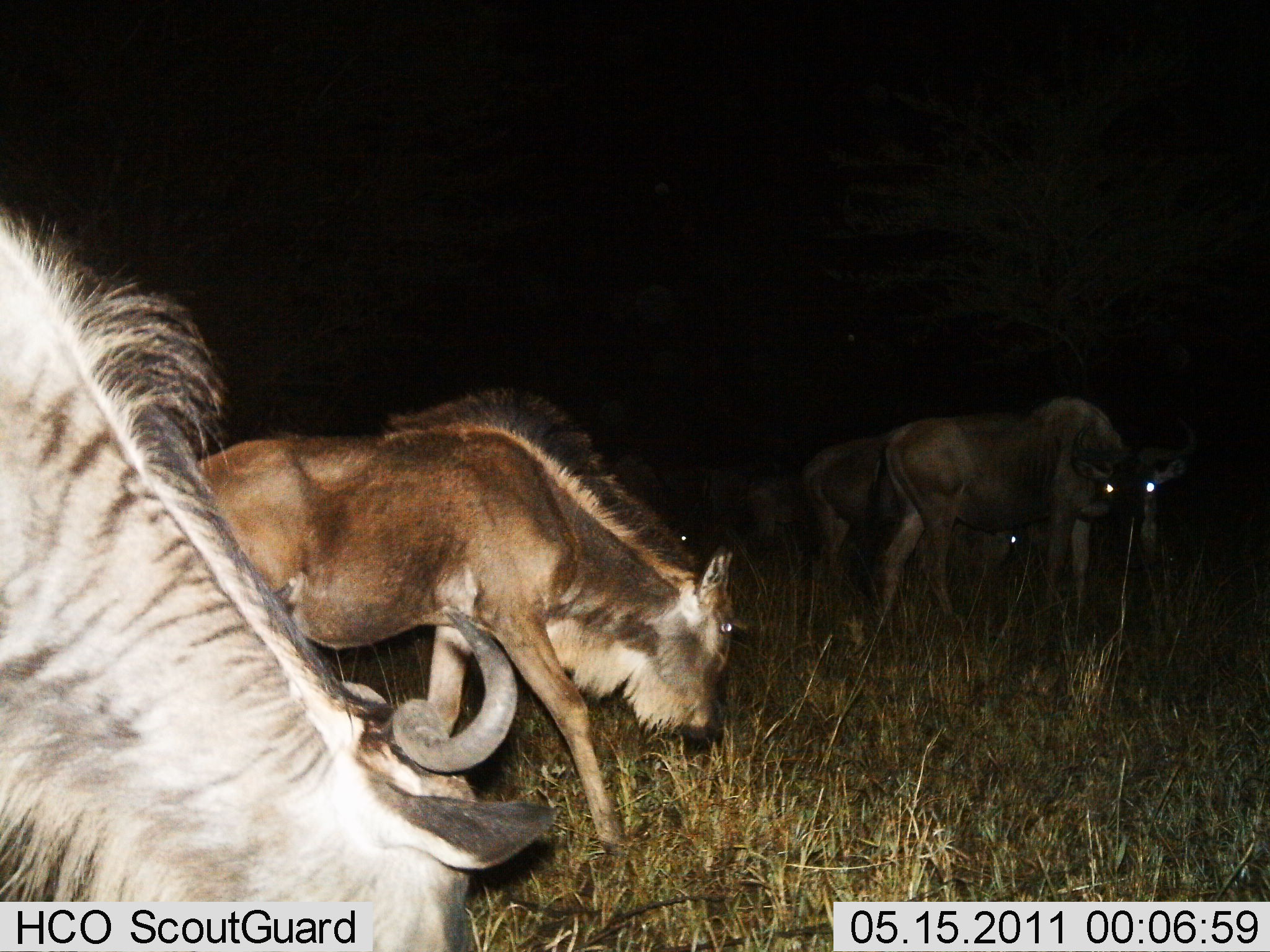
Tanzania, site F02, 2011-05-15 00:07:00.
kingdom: Animalia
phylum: Chordata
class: Mammalia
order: Artiodactyla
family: Bovidae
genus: Connochaetes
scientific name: Connochaetes taurinus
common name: blue wildebeest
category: wildebeest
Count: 6.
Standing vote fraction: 75%.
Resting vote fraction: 0%.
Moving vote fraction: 58%.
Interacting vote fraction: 8%.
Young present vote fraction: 8%.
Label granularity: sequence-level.